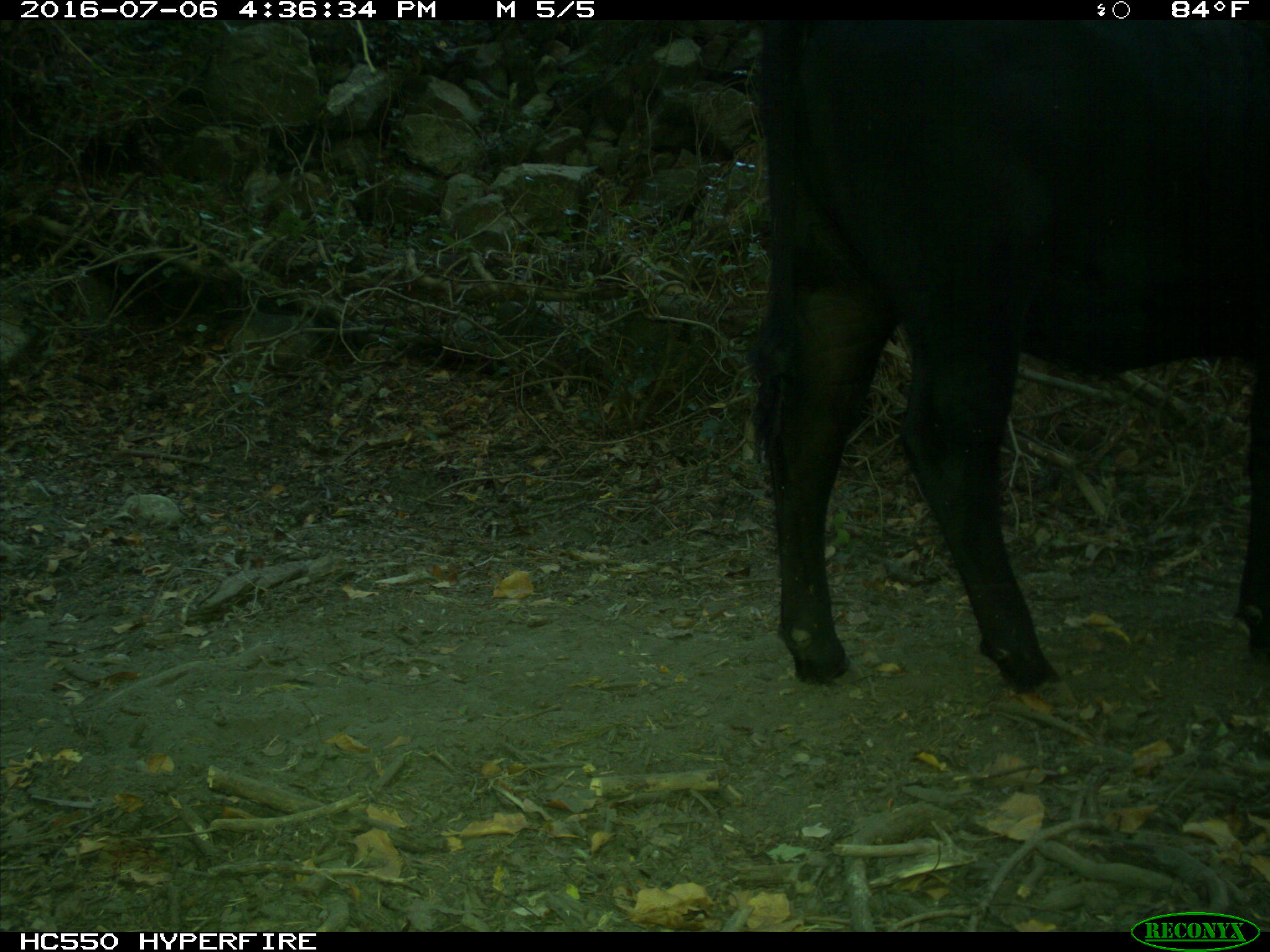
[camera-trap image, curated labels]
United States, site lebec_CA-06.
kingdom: Animalia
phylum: Chordata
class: Mammalia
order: Artiodactyla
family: Bovidae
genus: Bos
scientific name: Bos taurus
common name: domestic cow